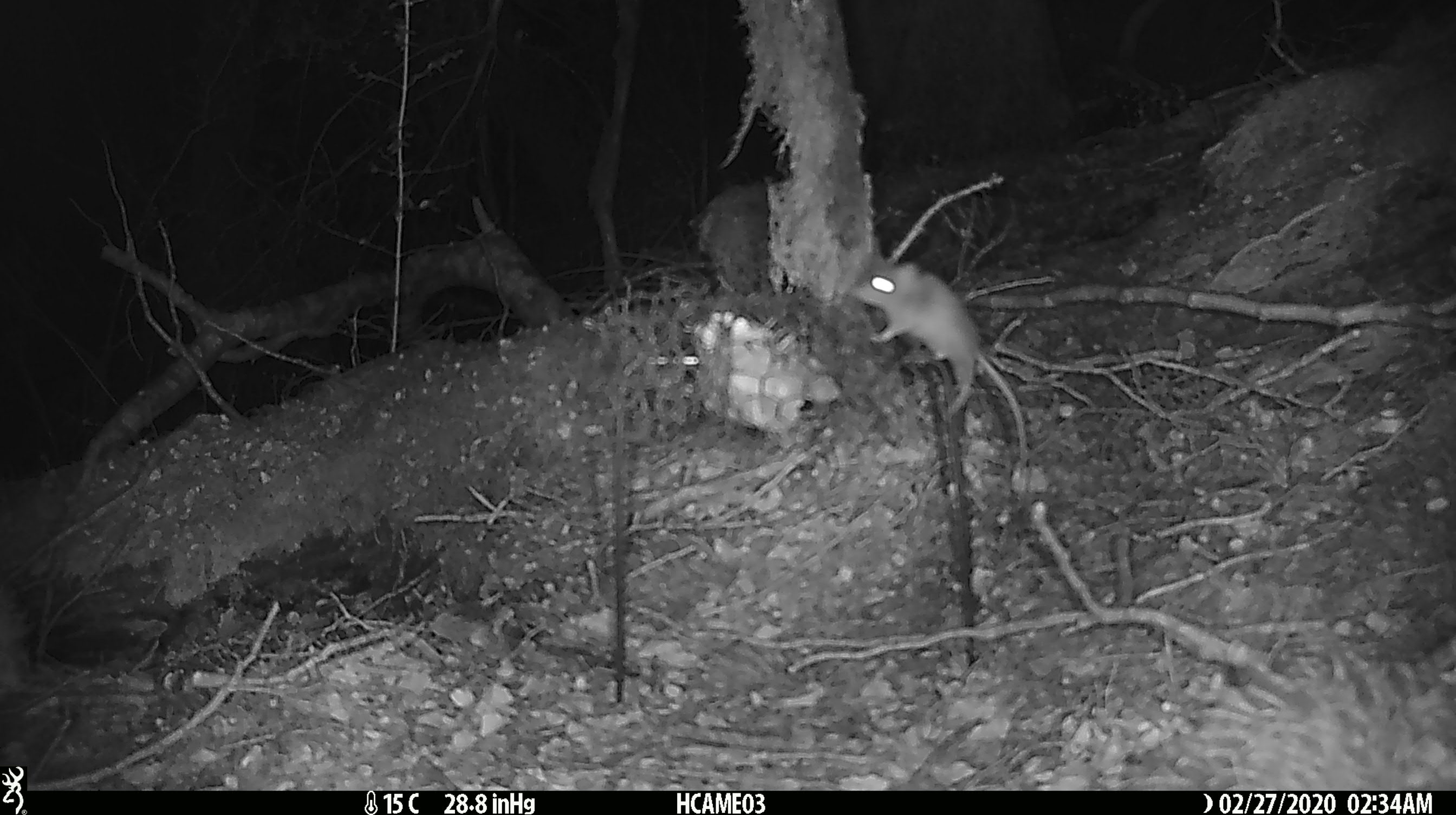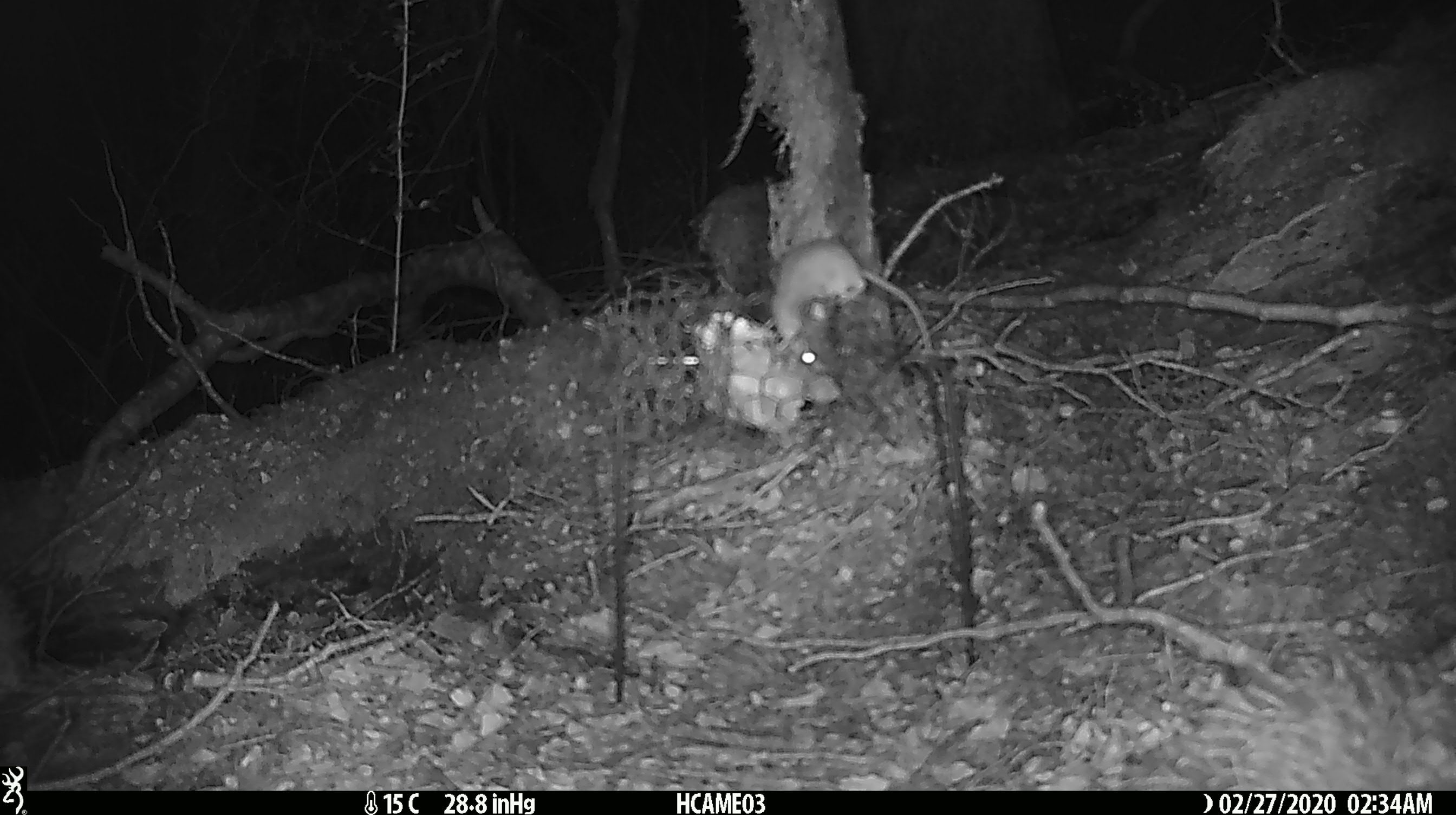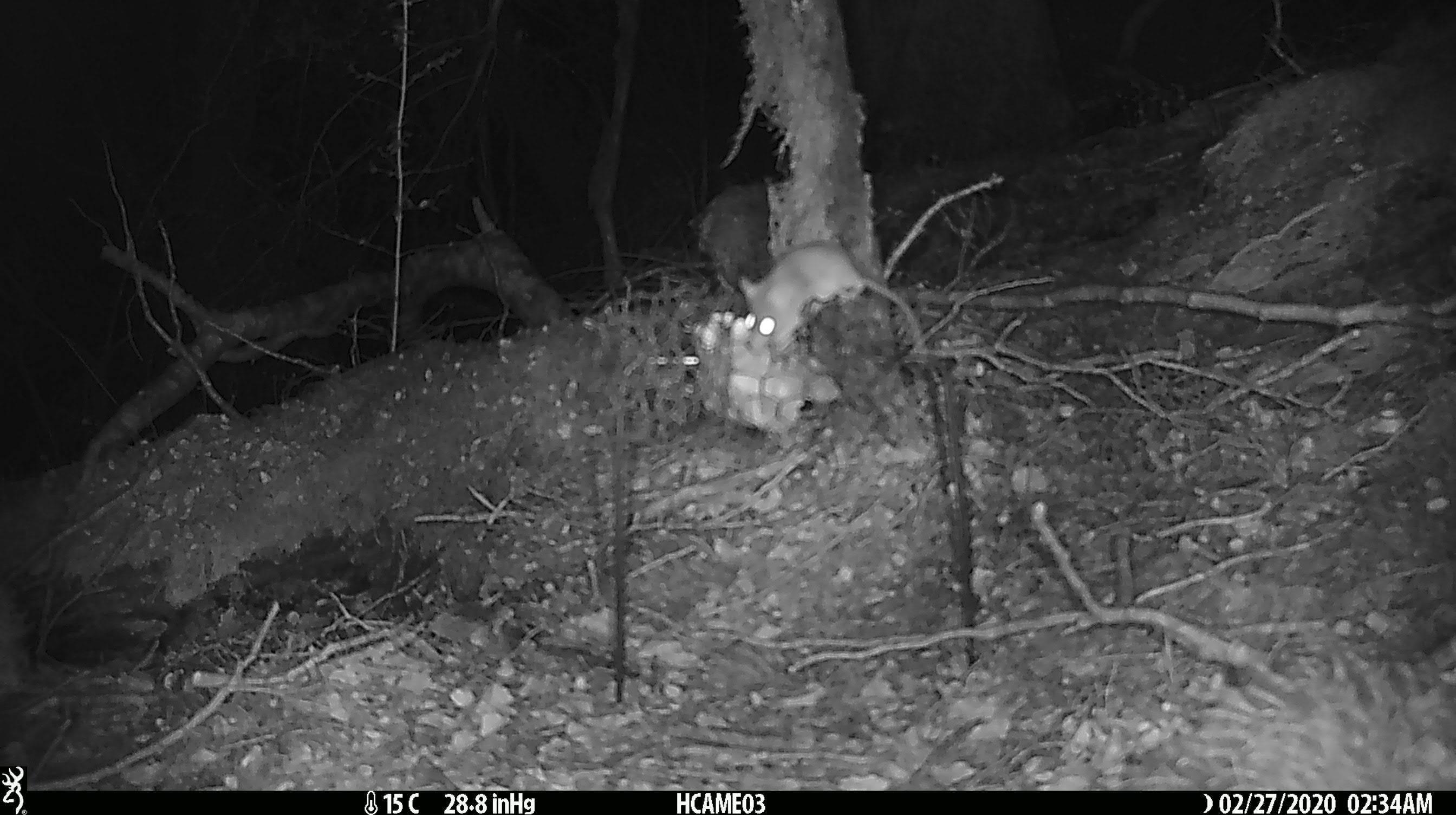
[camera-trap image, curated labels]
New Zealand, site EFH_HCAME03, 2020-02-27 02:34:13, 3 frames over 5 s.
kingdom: Animalia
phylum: Chordata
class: Mammalia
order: Rodentia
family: Muridae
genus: Mus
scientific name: Mus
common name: mouse